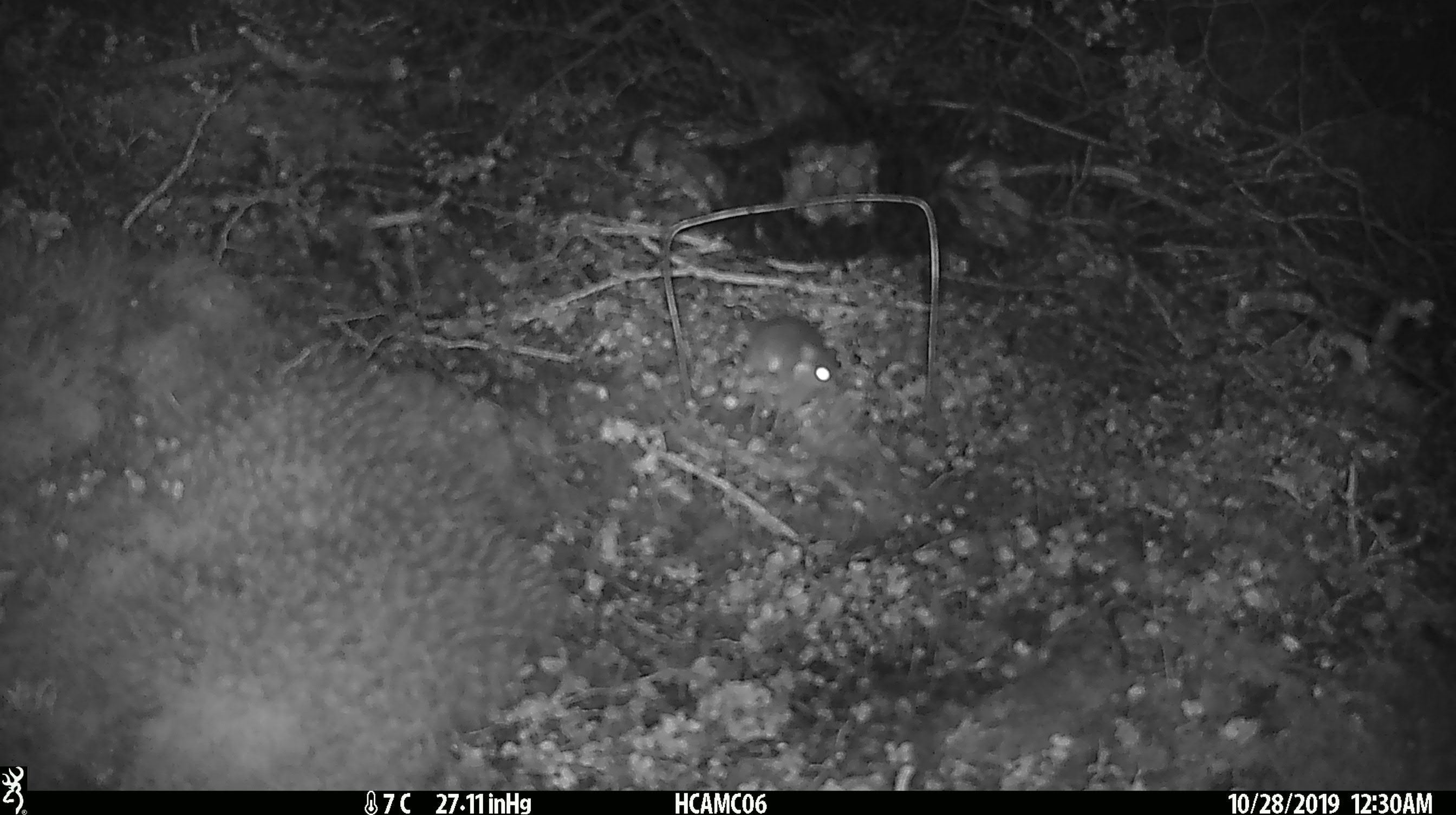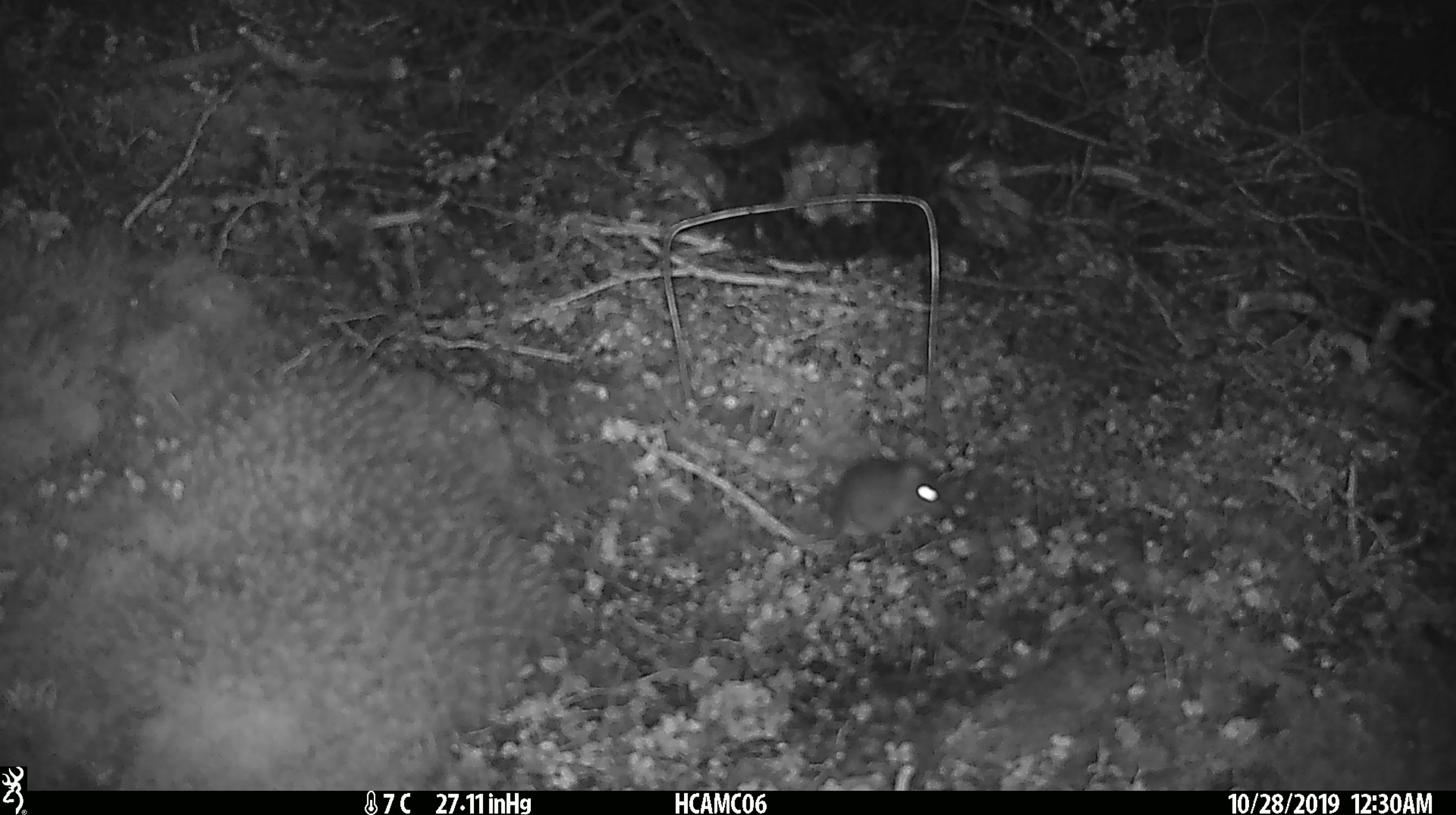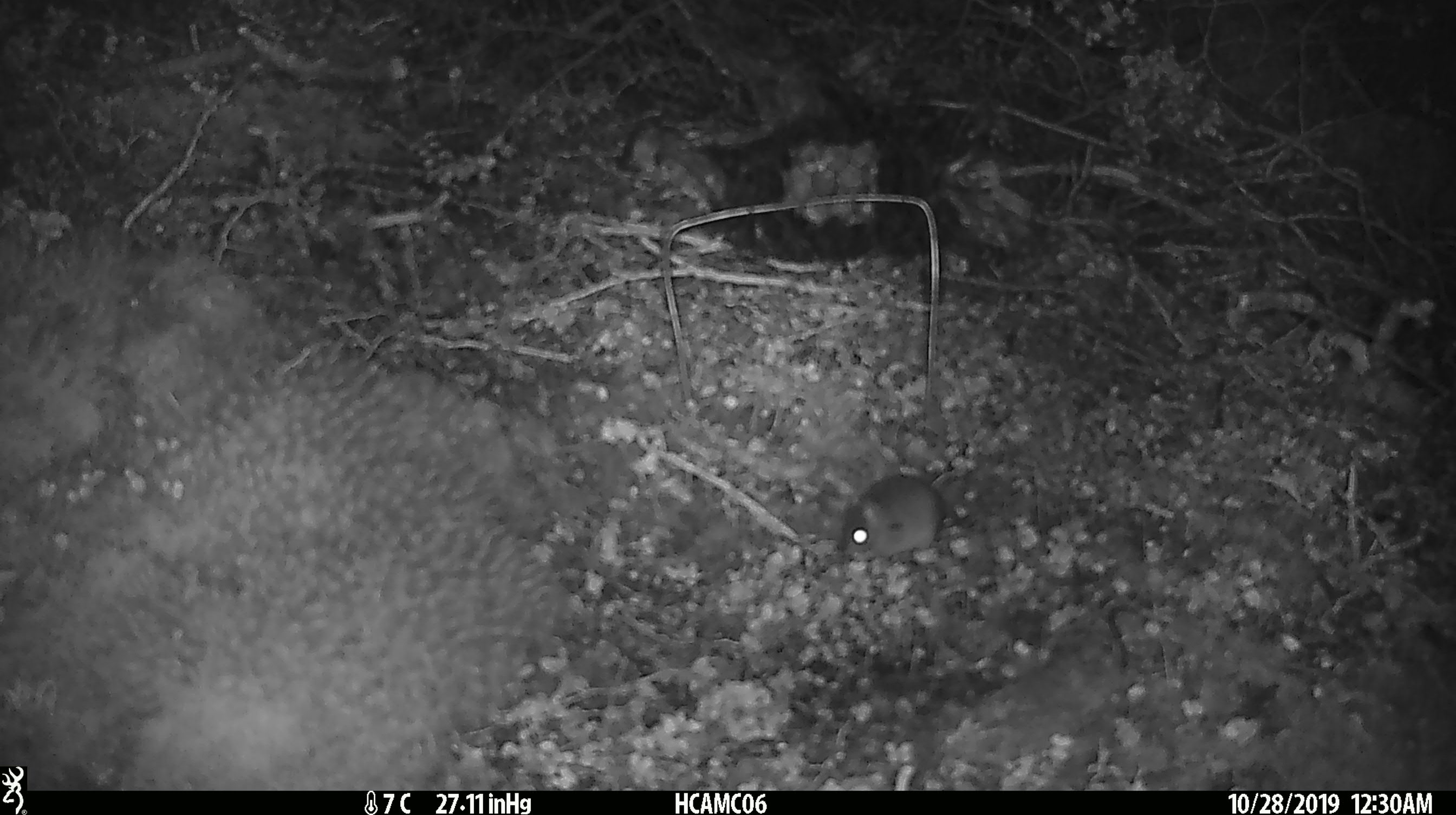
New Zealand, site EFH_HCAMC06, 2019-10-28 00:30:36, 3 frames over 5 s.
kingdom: Animalia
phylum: Chordata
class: Mammalia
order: Rodentia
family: Muridae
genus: Mus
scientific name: Mus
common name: mouse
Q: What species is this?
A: Mouse (Mus).